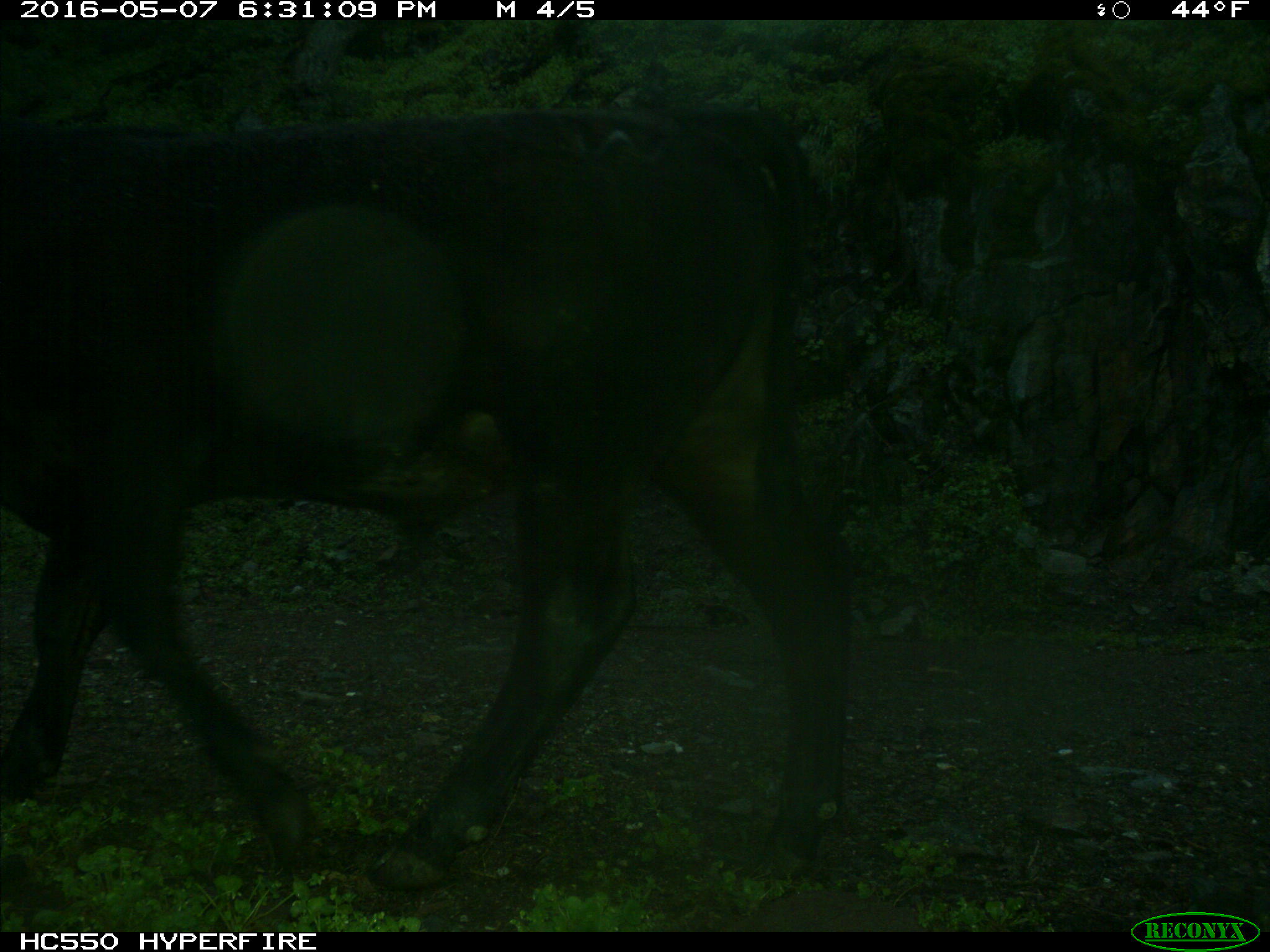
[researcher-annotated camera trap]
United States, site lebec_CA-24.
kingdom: Animalia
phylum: Chordata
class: Mammalia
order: Artiodactyla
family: Bovidae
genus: Bos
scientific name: Bos taurus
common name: domestic cow